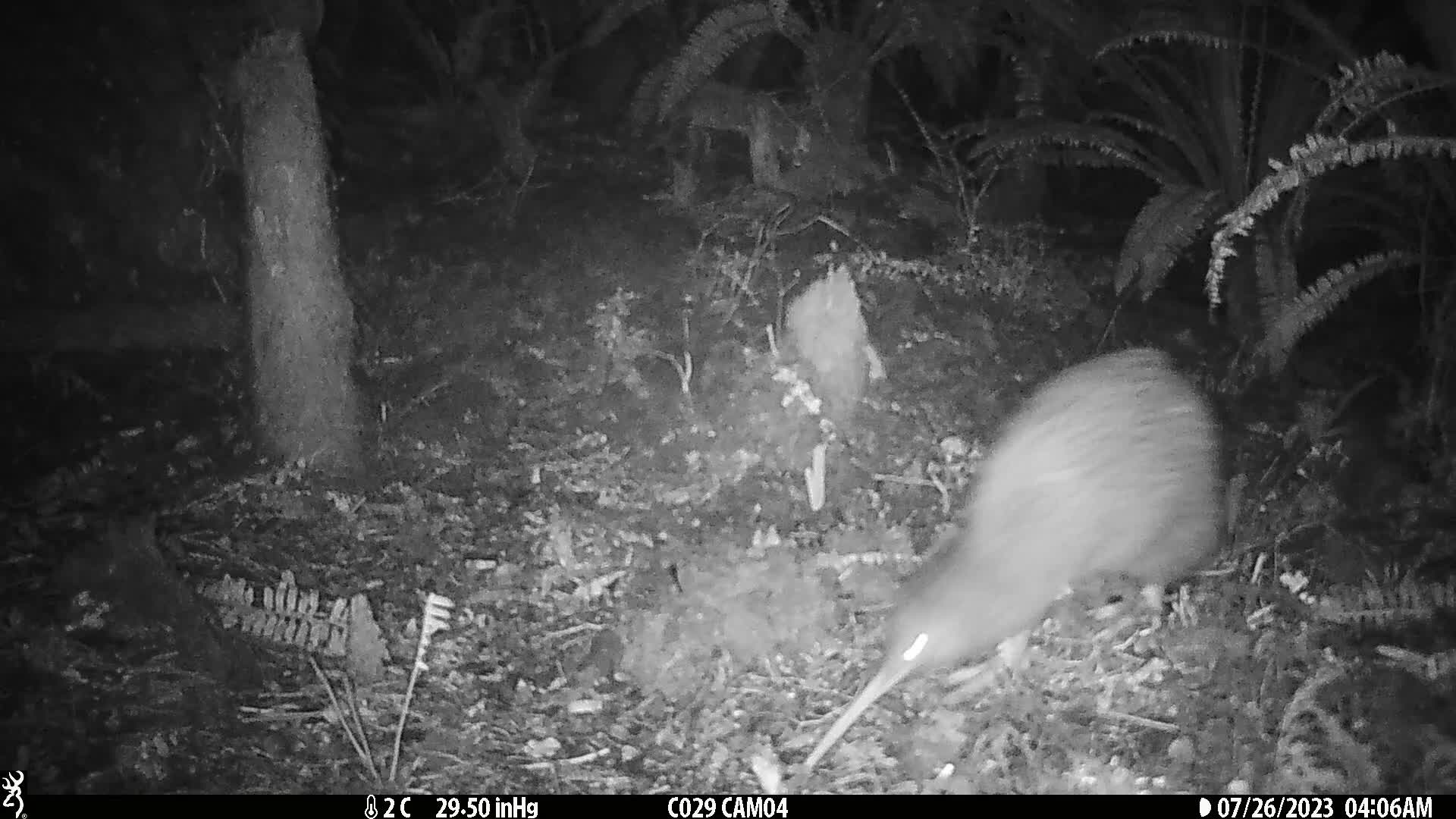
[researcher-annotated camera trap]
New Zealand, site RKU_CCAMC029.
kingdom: Animalia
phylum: Chordata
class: Aves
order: Apterygiformes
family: Apterygidae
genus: Apteryx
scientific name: Apteryx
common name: kiwi